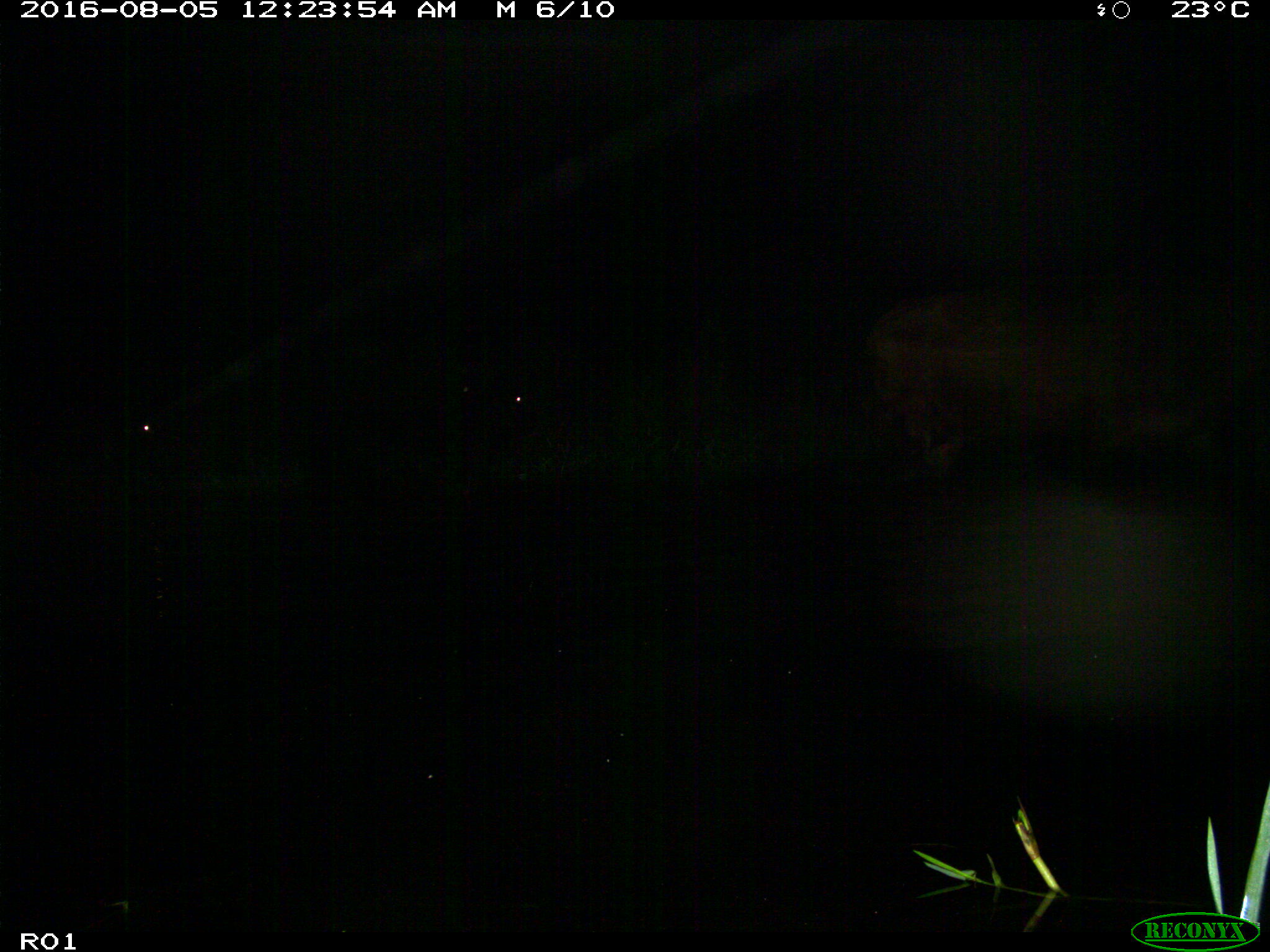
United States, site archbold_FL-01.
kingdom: Animalia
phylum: Chordata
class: Mammalia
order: Artiodactyla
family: Bovidae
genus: Bos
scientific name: Bos taurus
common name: domestic cow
Bos taurus (domestic cow).